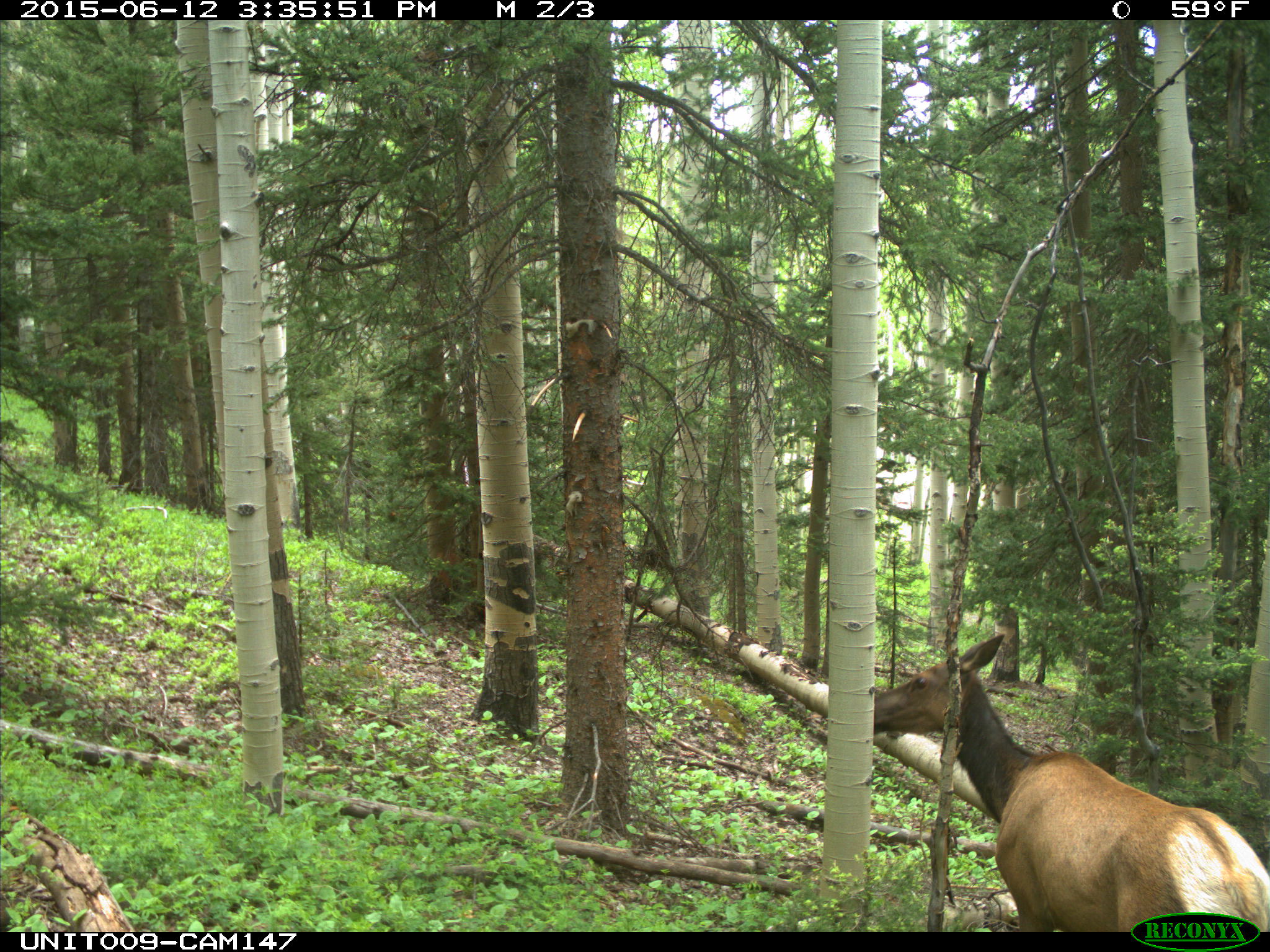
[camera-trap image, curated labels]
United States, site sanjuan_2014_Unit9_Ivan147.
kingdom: Animalia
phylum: Chordata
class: Mammalia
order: Artiodactyla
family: Cervidae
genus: Cervus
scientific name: Cervus elaphus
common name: red deer